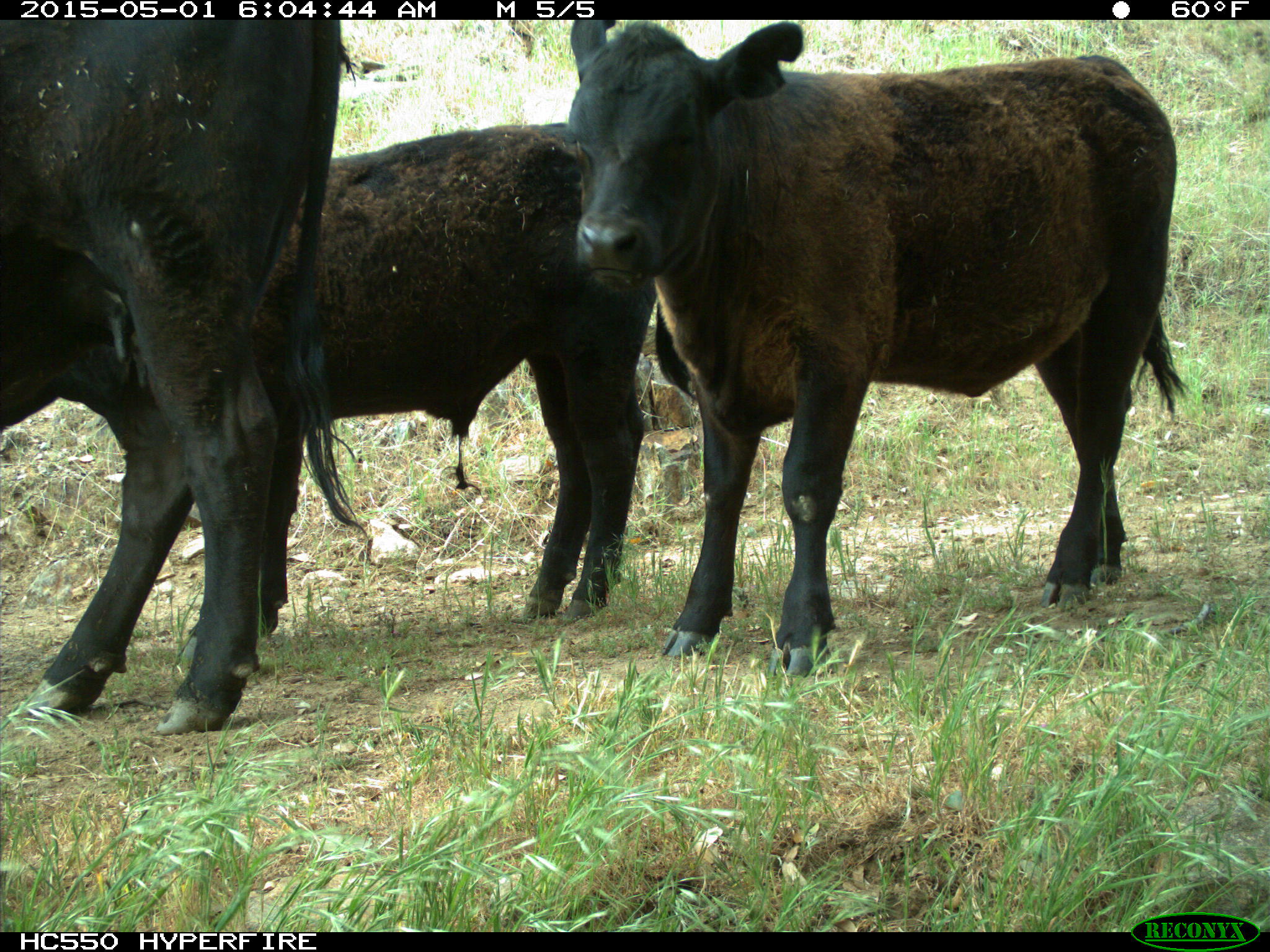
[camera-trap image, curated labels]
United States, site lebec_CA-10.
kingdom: Animalia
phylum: Chordata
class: Mammalia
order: Artiodactyla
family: Bovidae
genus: Bos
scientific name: Bos taurus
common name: domestic cow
Bos taurus (domestic cow).